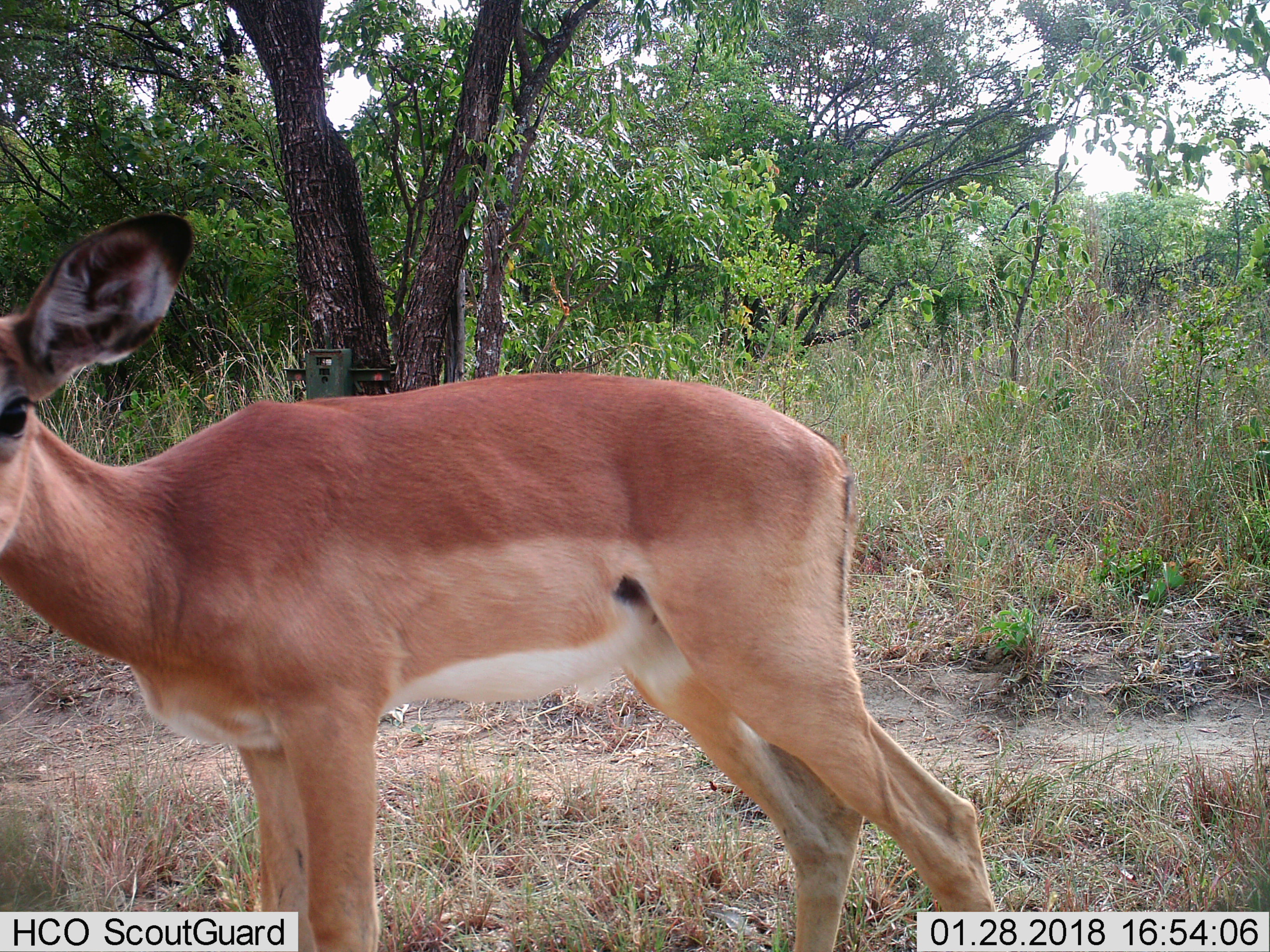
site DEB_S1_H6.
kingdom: Animalia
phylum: Chordata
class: Mammalia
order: Artiodactyla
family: Bovidae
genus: Aepyceros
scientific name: Aepyceros melampus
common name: impala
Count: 1.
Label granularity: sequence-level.